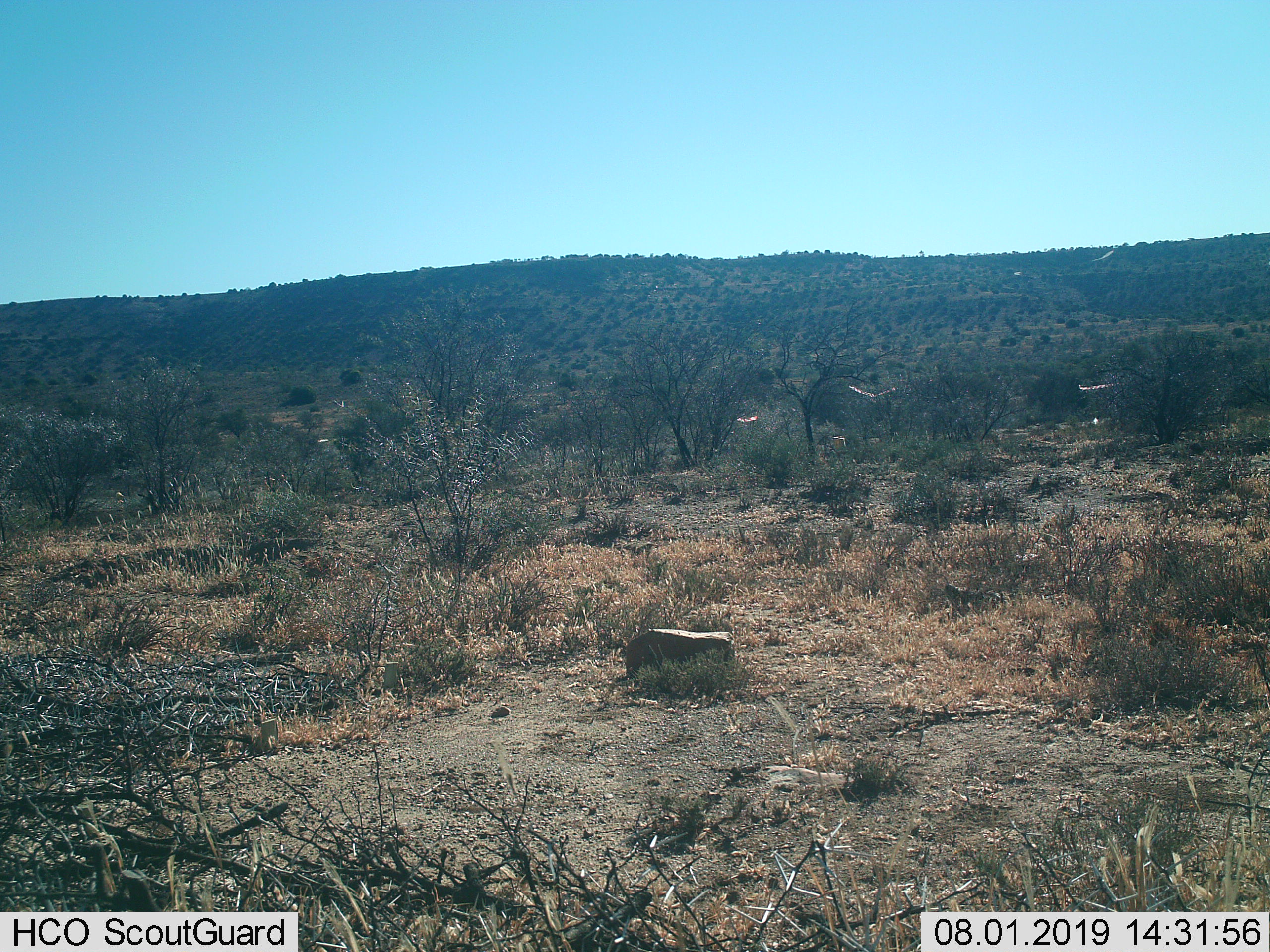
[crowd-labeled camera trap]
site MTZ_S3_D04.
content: unidentified animal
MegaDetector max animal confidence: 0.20